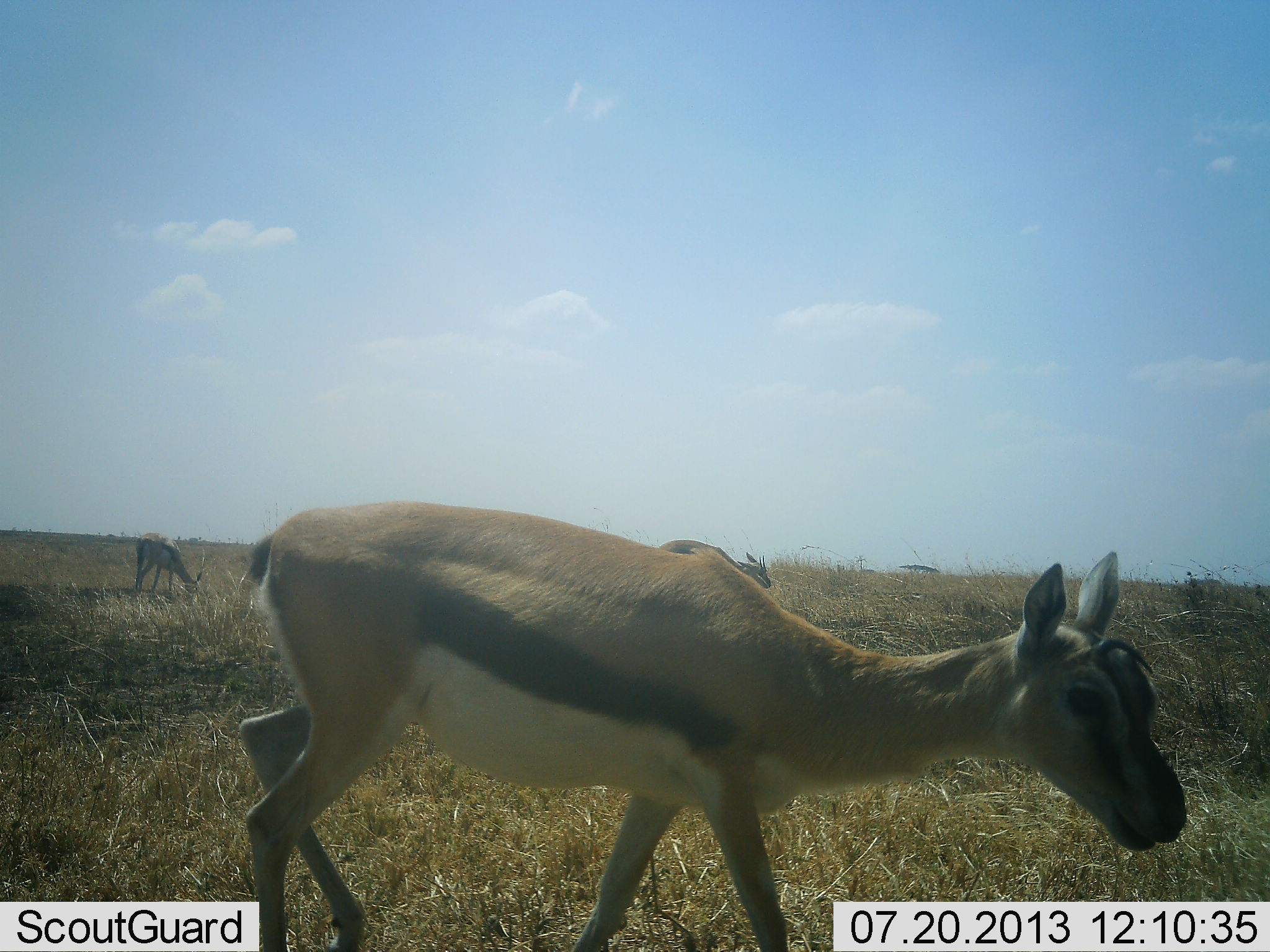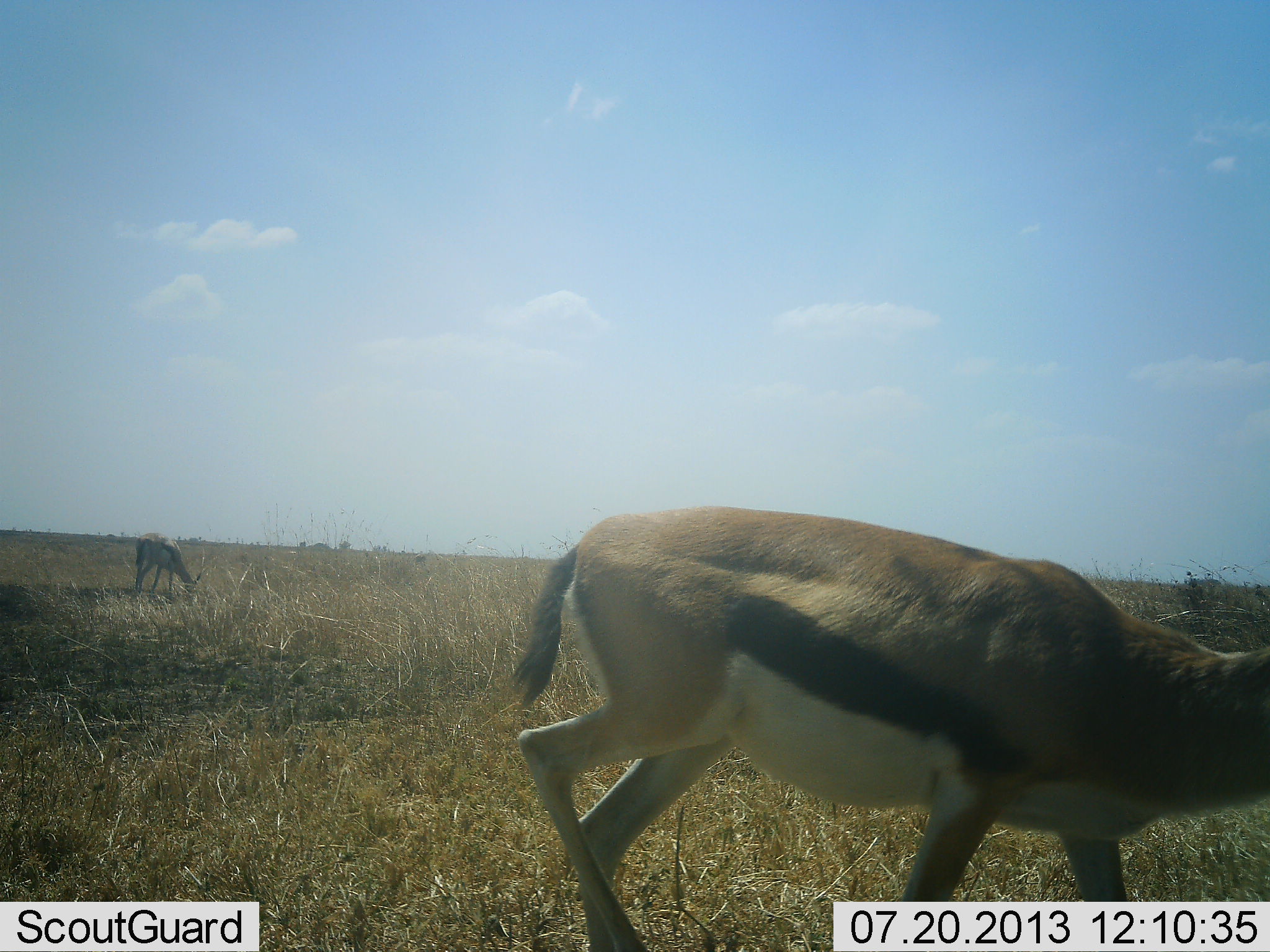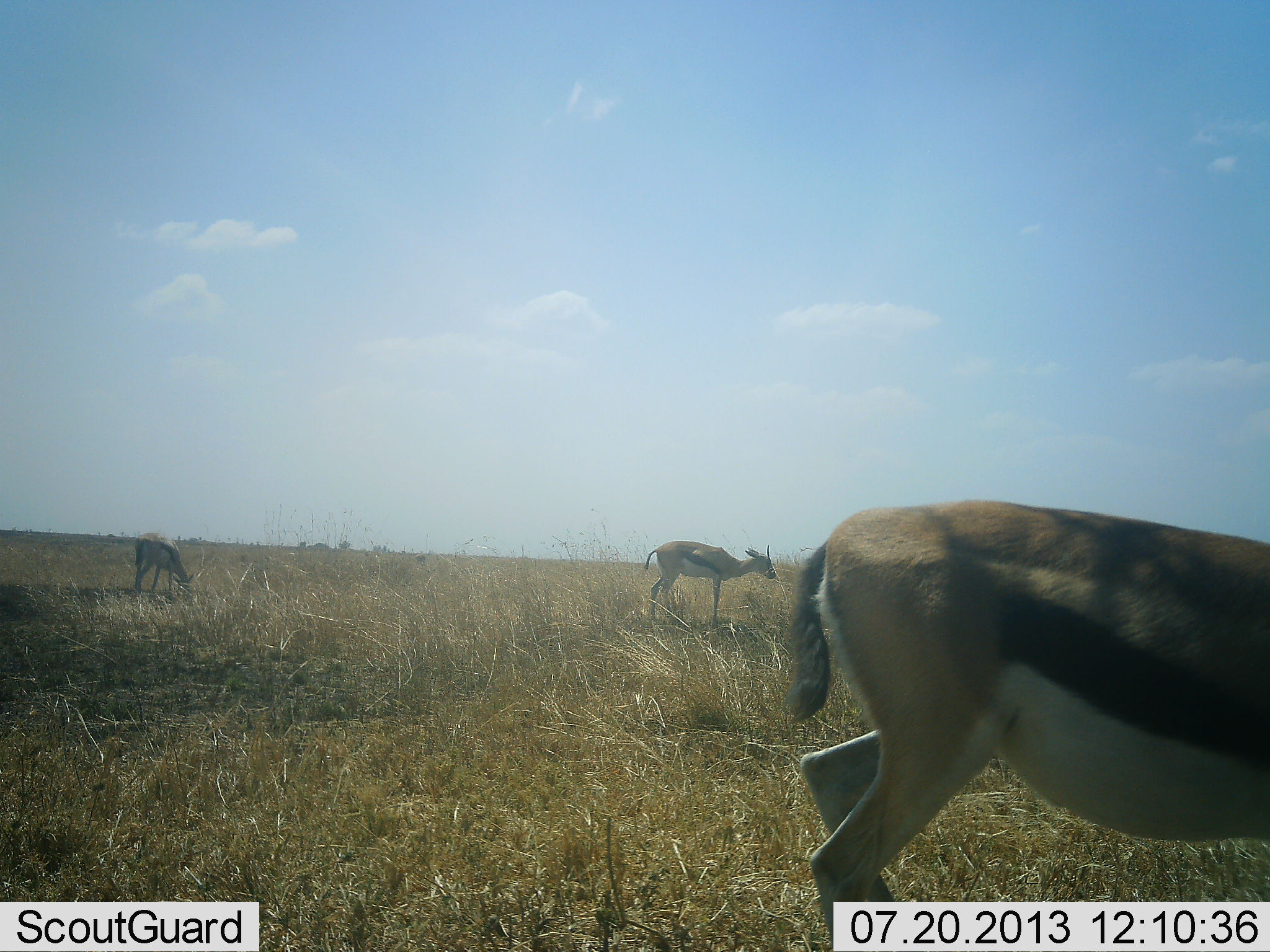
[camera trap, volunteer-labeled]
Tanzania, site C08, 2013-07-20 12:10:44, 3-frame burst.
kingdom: Animalia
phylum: Chordata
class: Mammalia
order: Artiodactyla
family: Bovidae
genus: Eudorcas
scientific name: Eudorcas thomsonii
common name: thomson's gazelle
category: gazellethomsons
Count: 3.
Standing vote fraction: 60%.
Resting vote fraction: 0%.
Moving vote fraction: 80%.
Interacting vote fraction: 0%.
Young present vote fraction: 0%.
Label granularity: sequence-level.